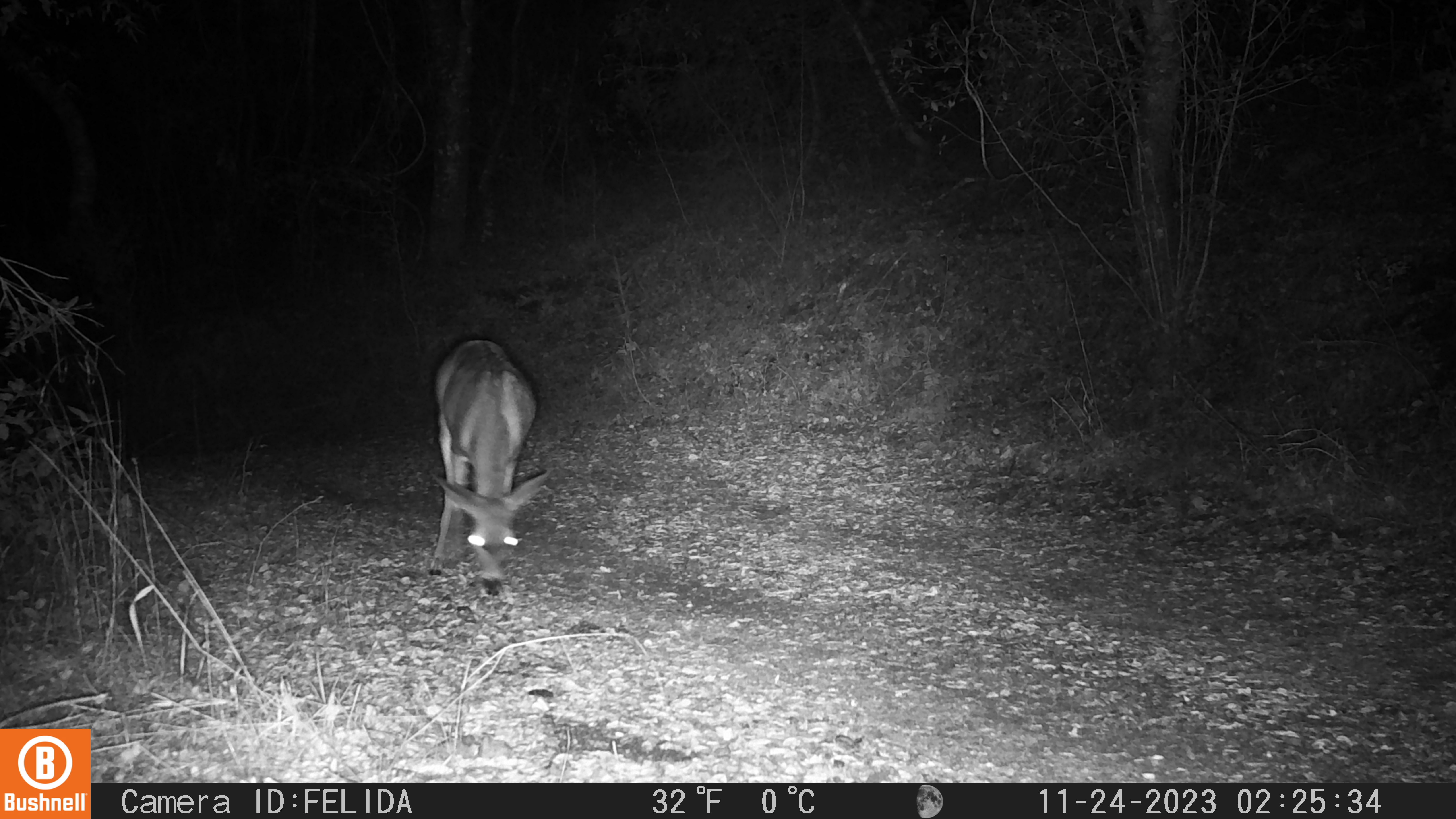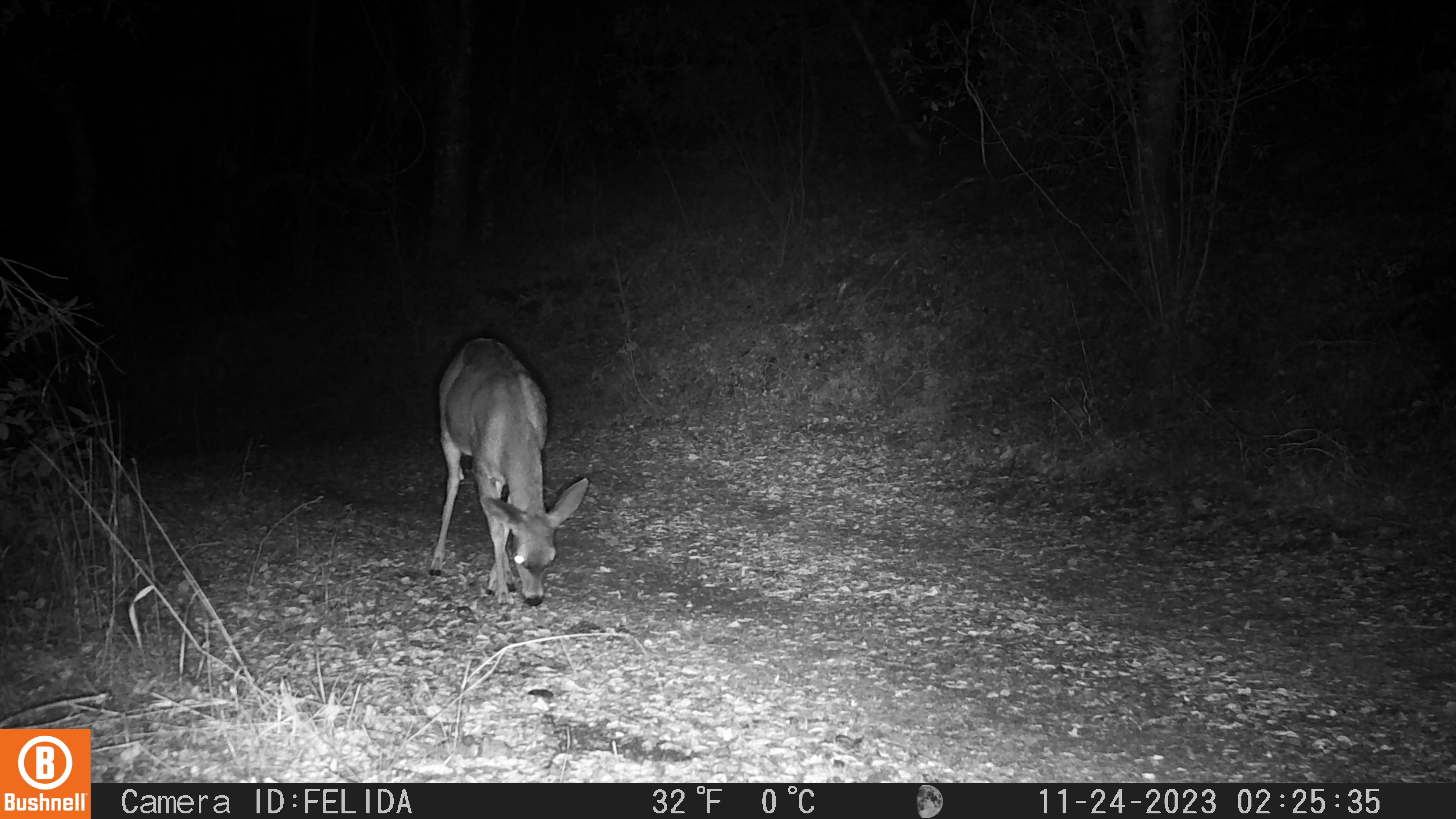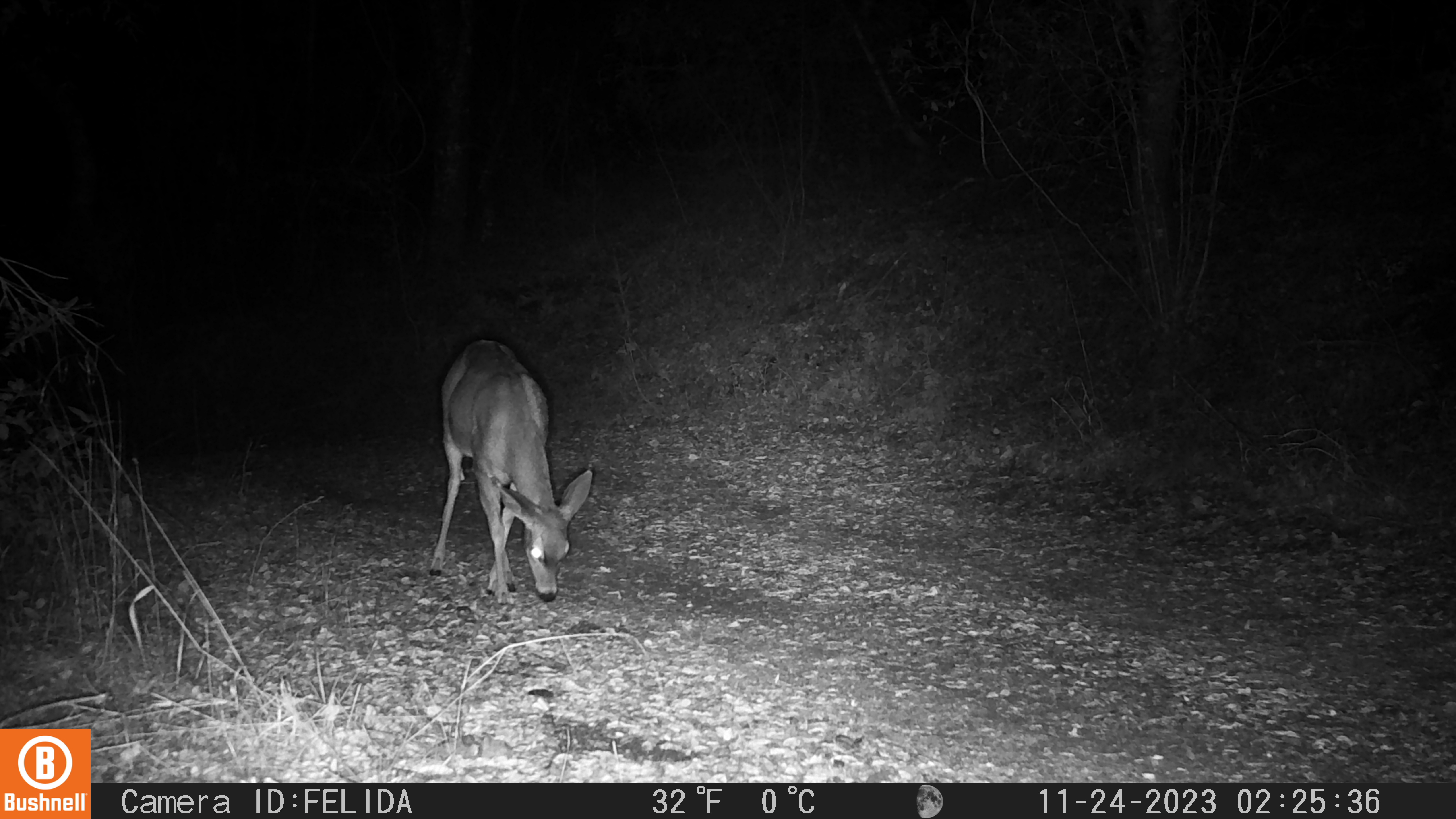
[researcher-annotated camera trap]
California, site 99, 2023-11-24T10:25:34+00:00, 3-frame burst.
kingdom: Animalia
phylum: Chordata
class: Mammalia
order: Artiodactyla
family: Cervidae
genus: Odocoileus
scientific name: Odocoileus hemionus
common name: mule deer